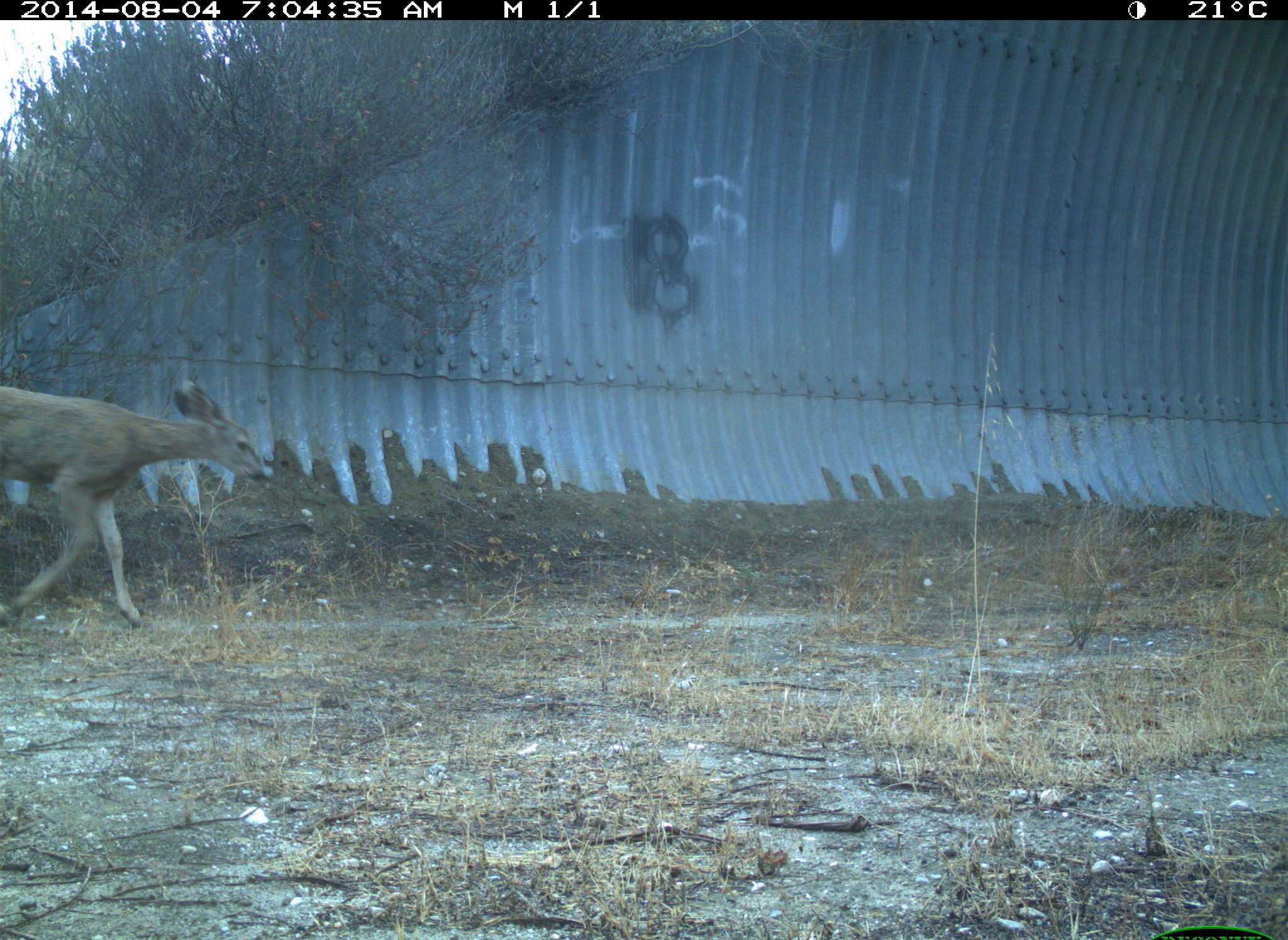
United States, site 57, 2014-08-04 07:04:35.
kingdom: Animalia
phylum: Chordata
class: Mammalia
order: Artiodactyla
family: Cervidae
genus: Odocoileus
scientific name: Odocoileus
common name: deer